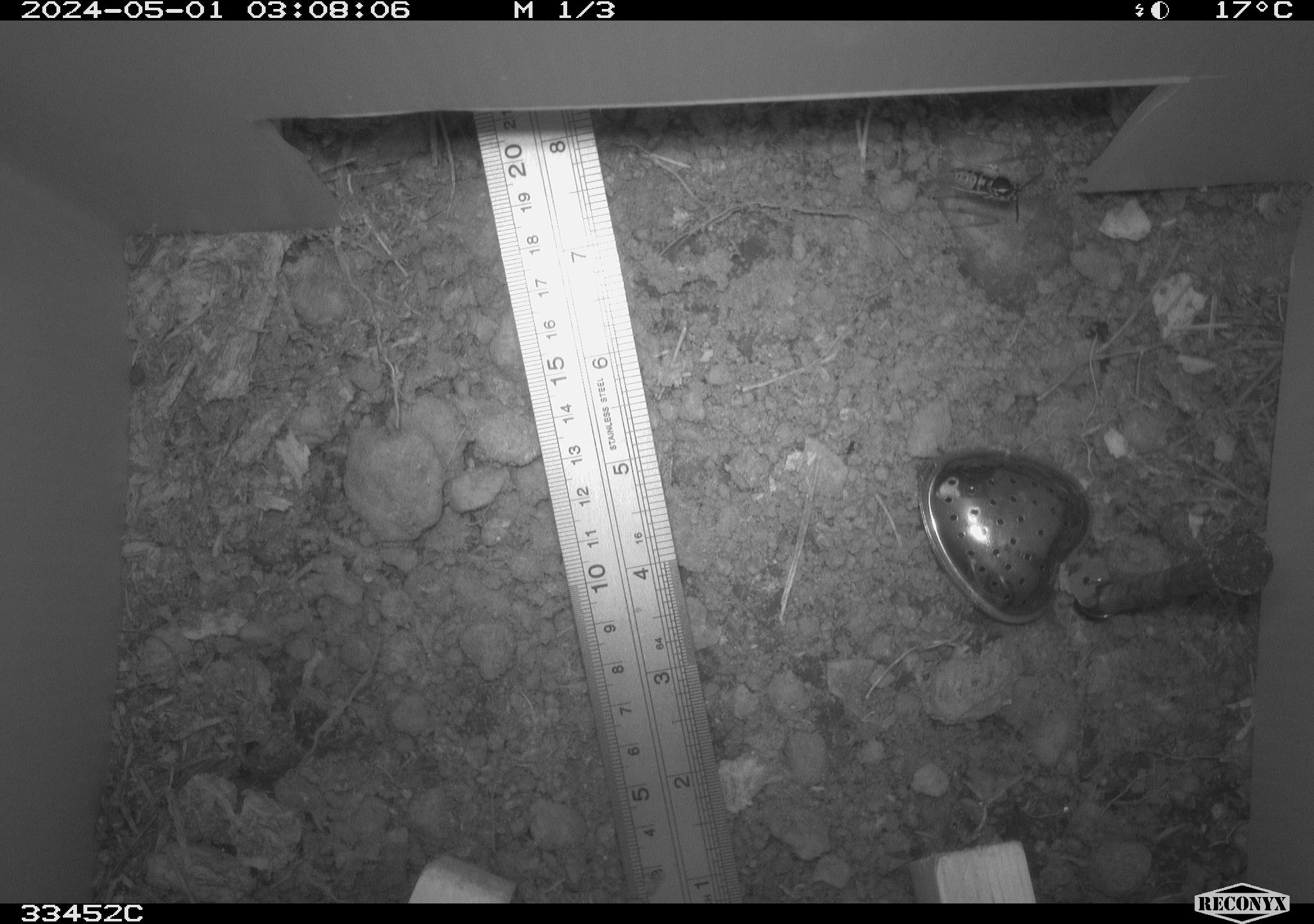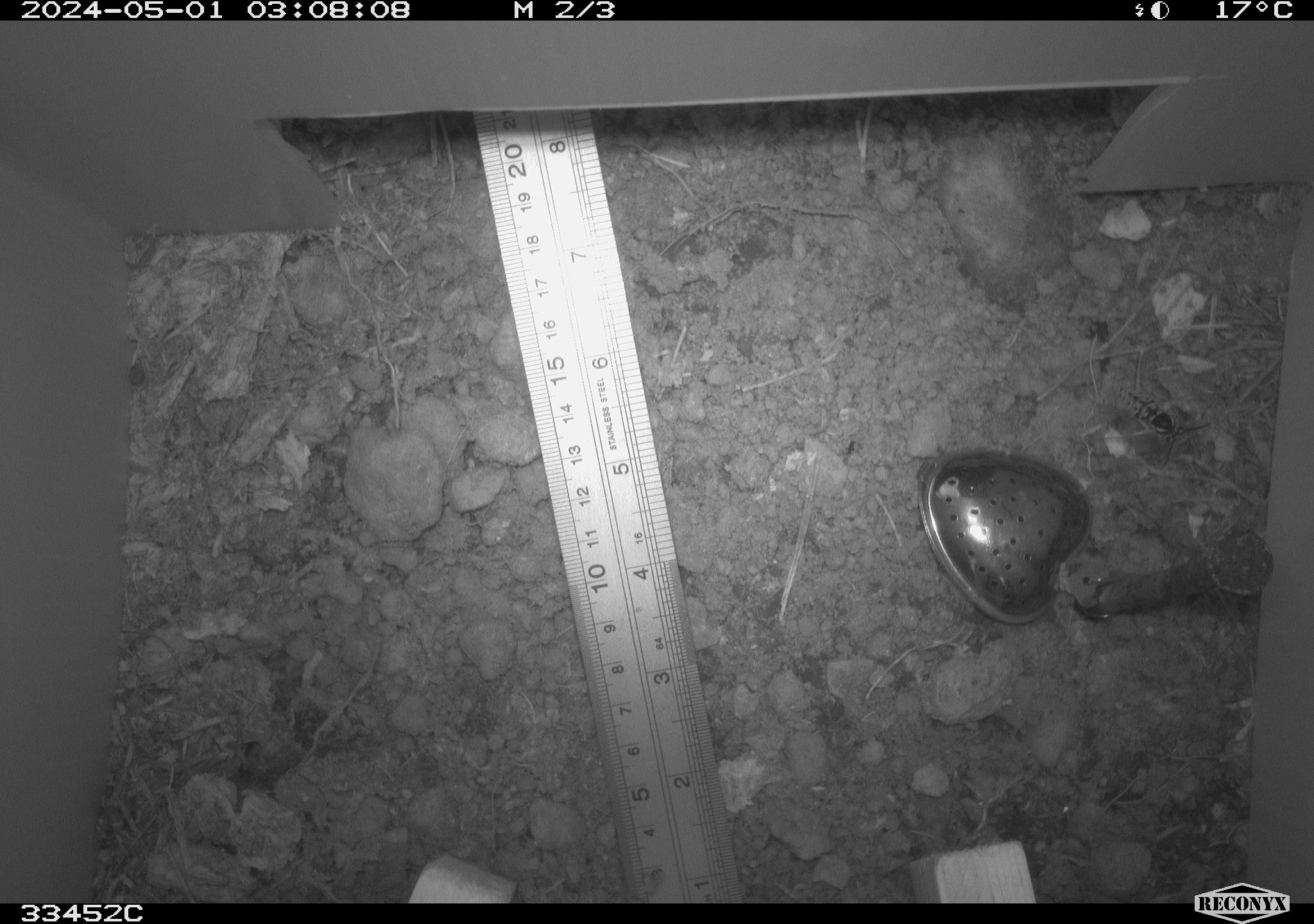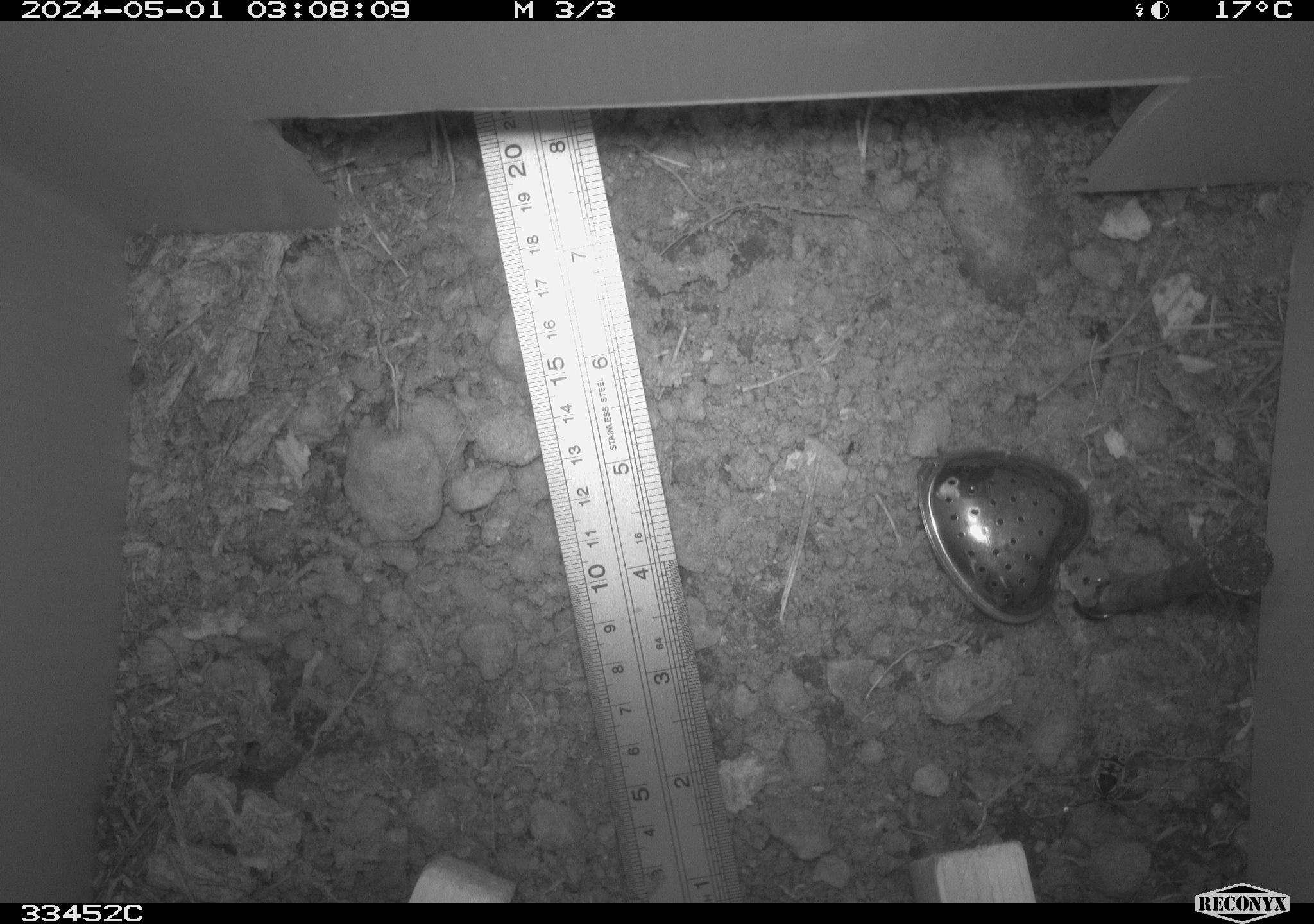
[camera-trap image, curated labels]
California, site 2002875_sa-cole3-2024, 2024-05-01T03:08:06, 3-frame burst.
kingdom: Animalia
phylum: Arthropoda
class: Insecta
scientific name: Insecta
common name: insect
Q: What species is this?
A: Insect (Insecta).